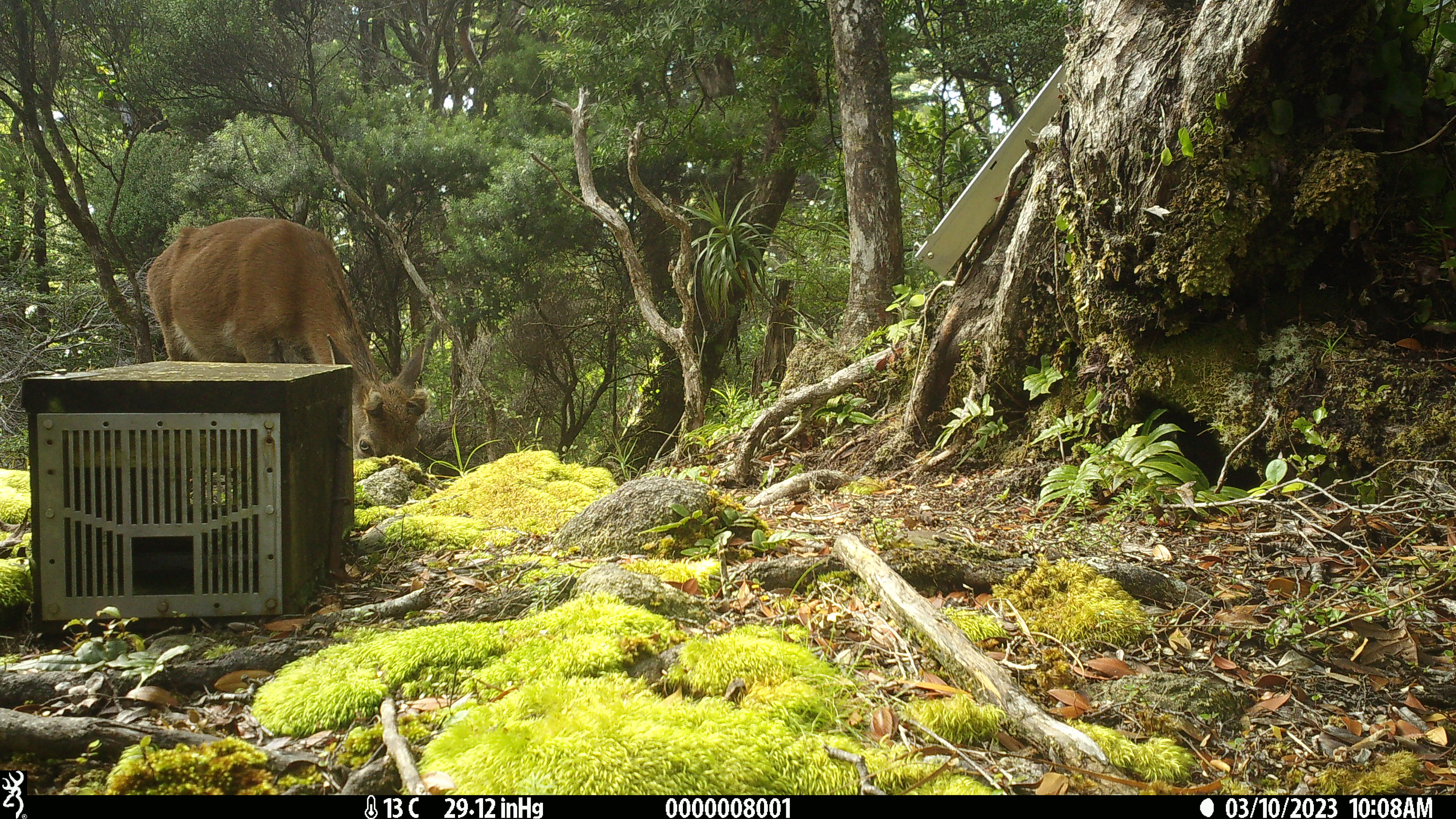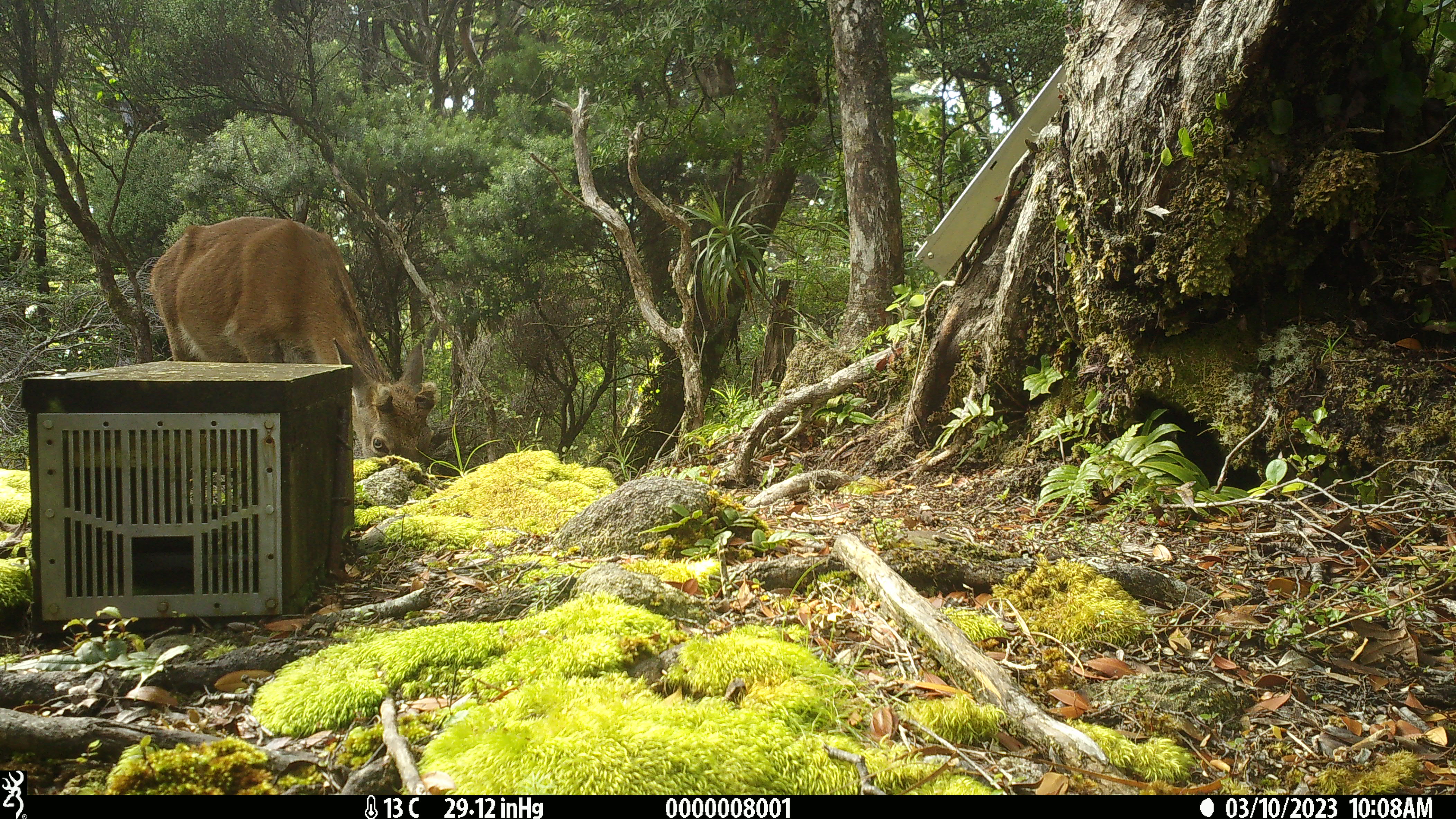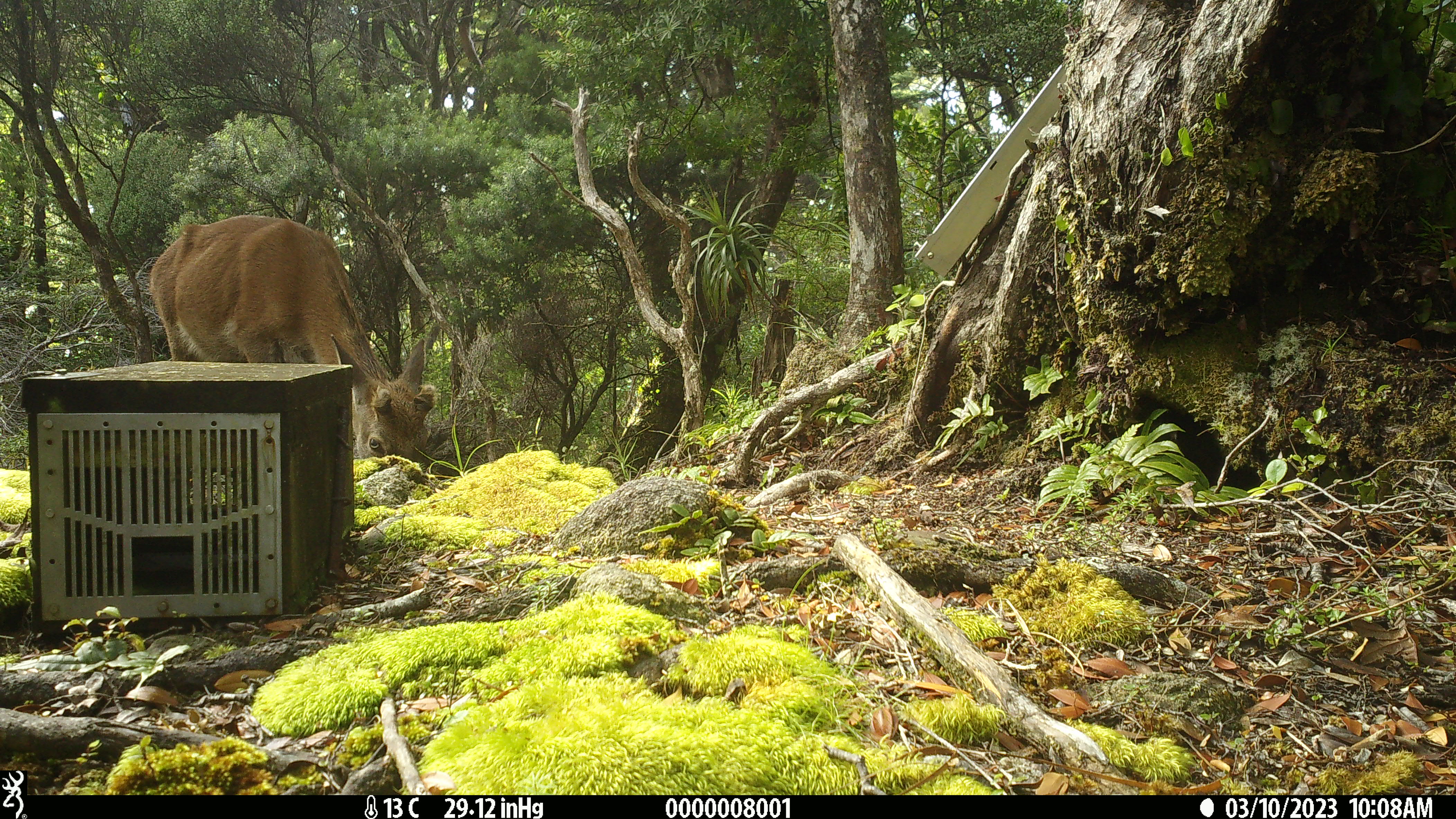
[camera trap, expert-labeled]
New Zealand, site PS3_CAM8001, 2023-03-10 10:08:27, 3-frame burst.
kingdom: Animalia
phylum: Chordata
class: Mammalia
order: Artiodactyla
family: Cervidae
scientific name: Cervidae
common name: deer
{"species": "deer (Cervidae)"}